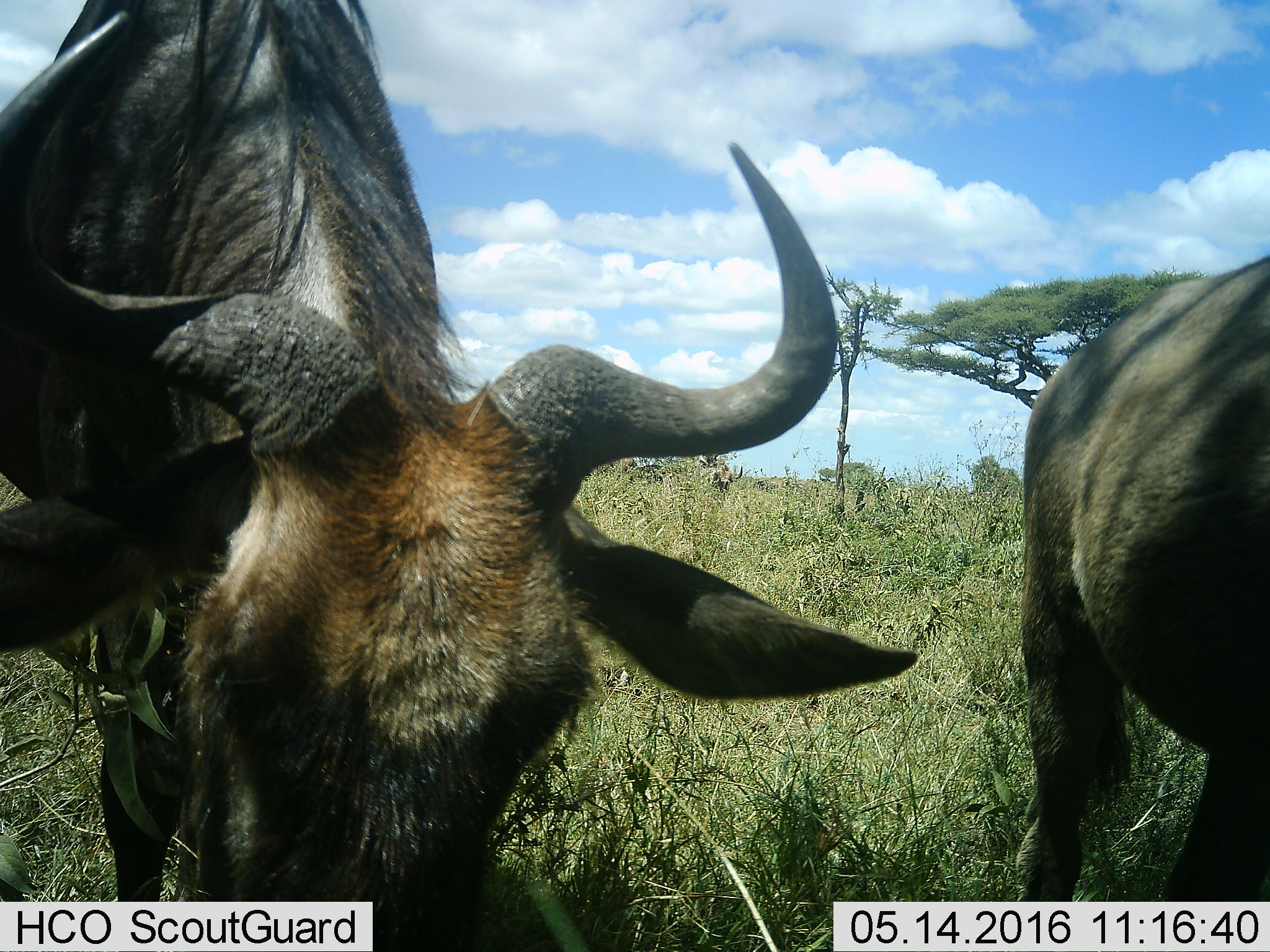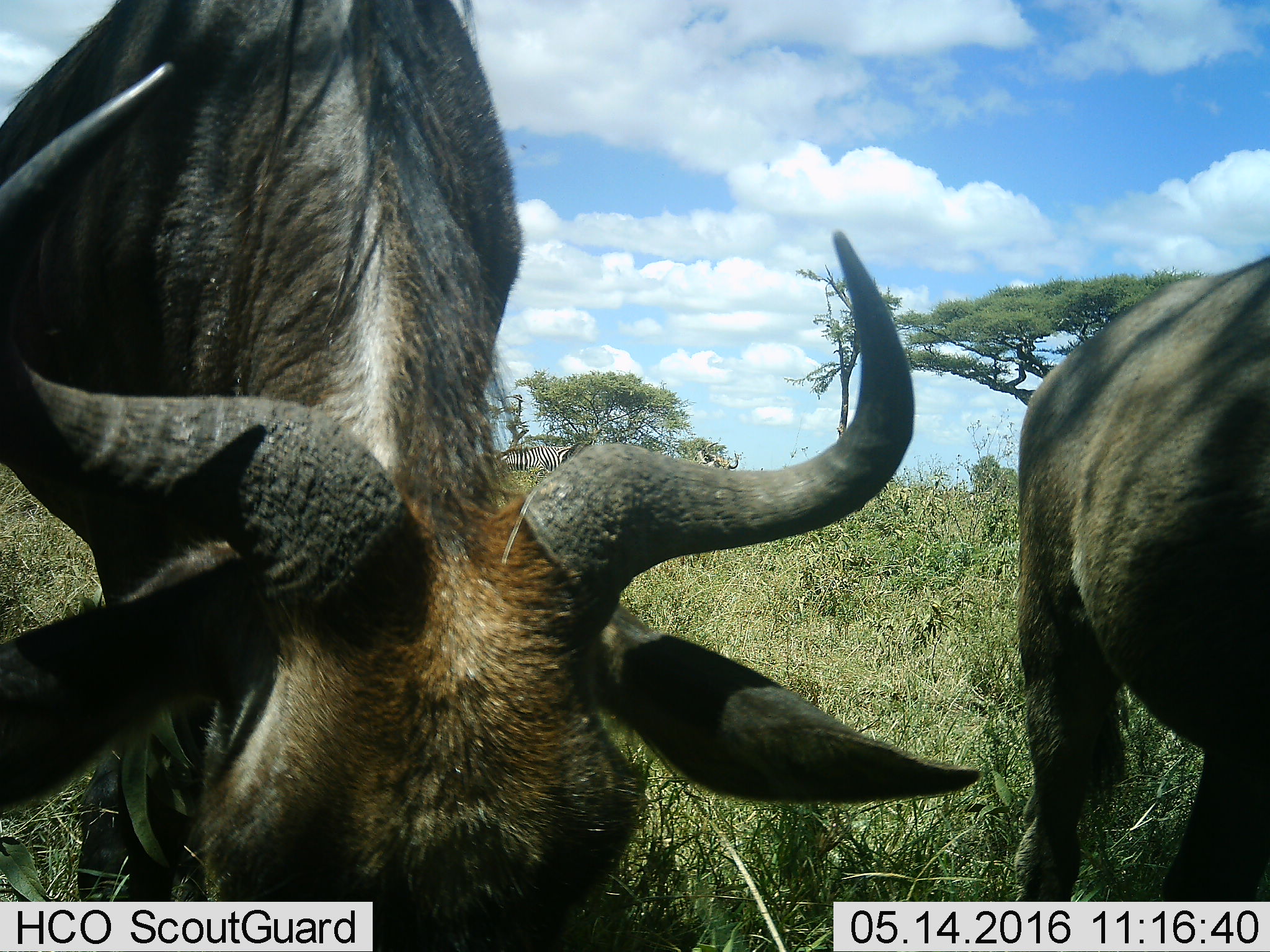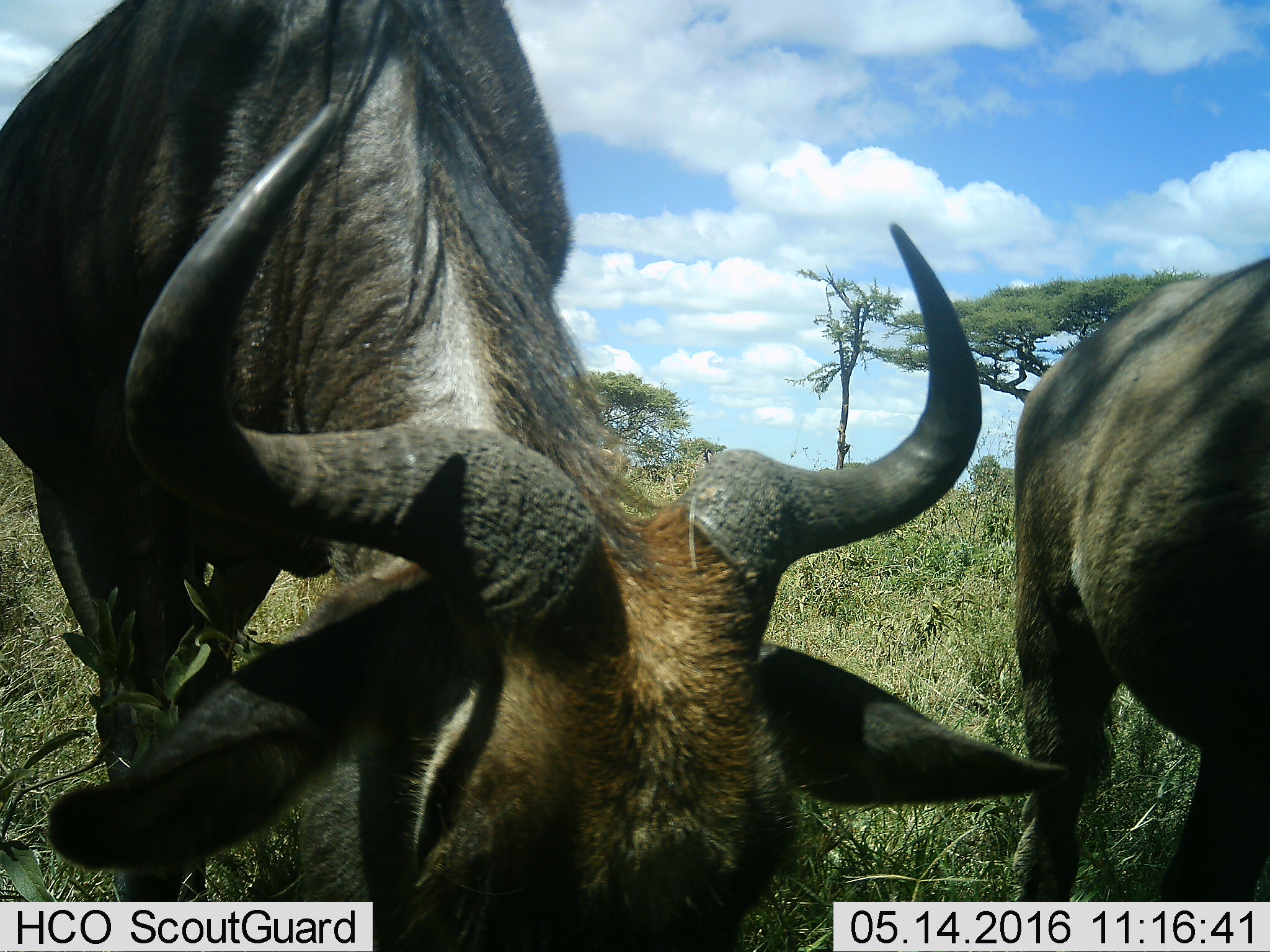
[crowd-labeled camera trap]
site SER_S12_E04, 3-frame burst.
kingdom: Animalia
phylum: Chordata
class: Mammalia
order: Artiodactyla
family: Bovidae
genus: Connochaetes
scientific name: Connochaetes taurinus taurinus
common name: blue wildebeest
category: wildebeestblue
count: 3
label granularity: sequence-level